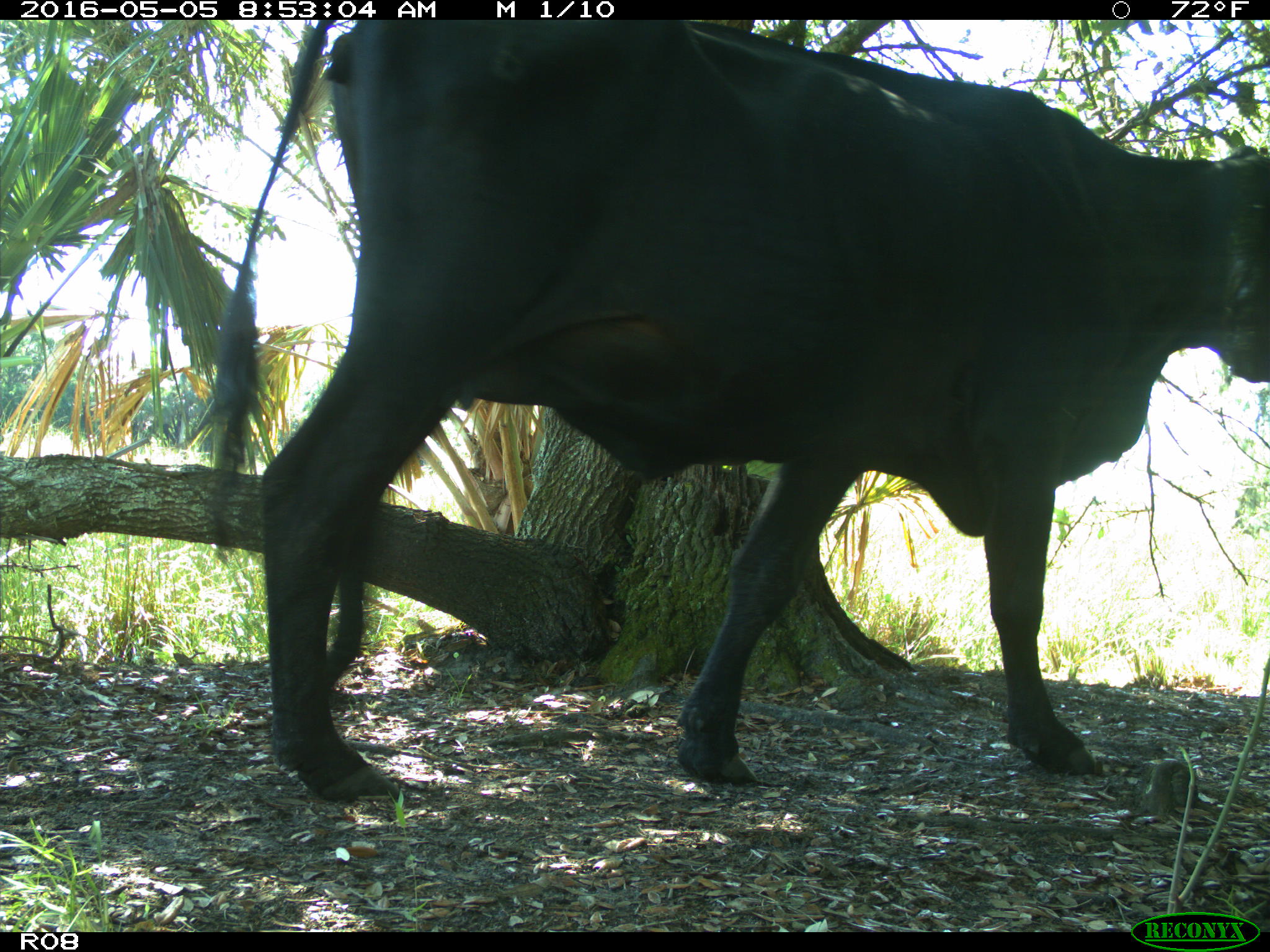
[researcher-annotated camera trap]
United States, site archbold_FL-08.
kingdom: Animalia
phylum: Chordata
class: Mammalia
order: Artiodactyla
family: Bovidae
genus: Bos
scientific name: Bos taurus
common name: domestic cow